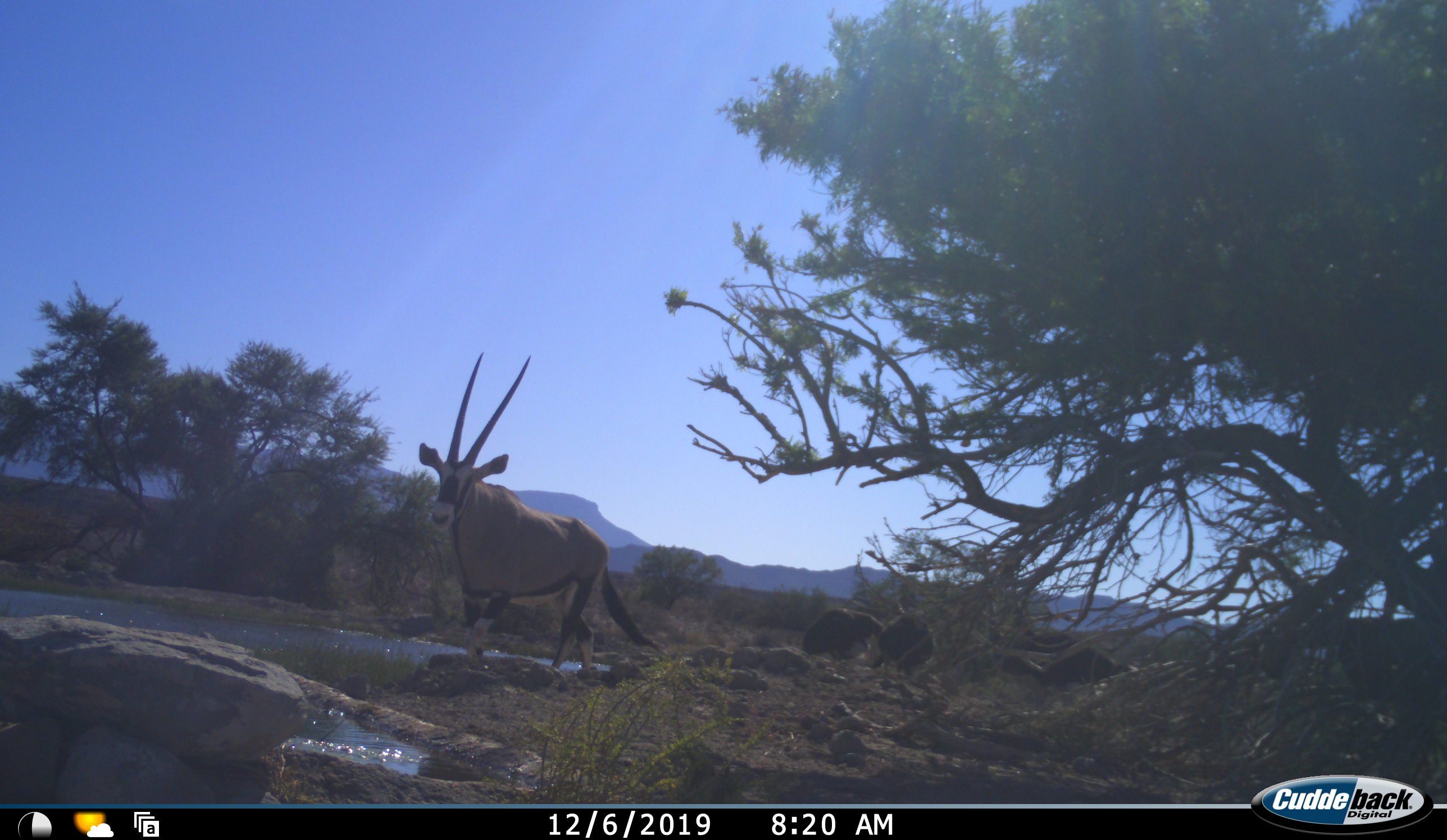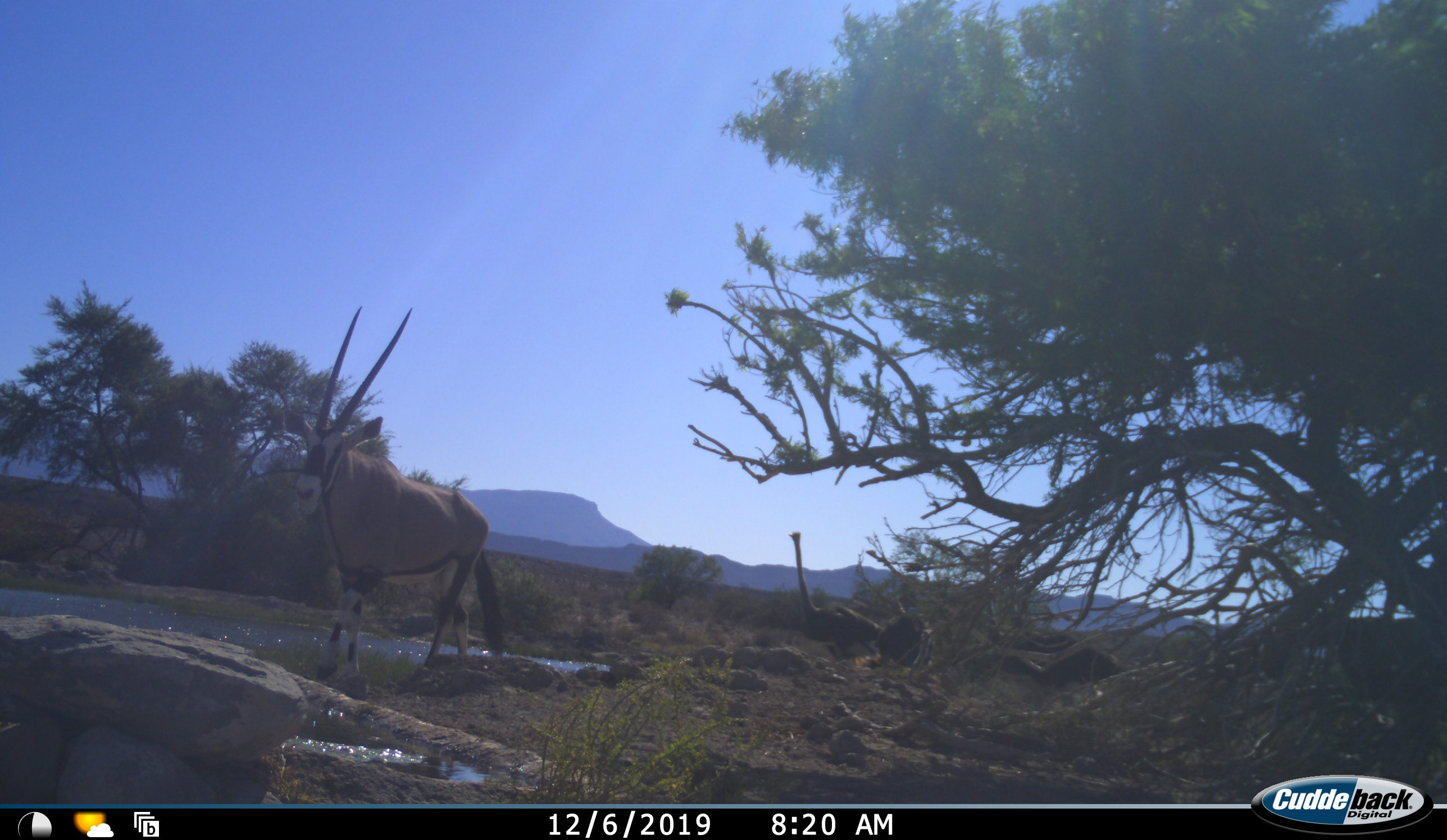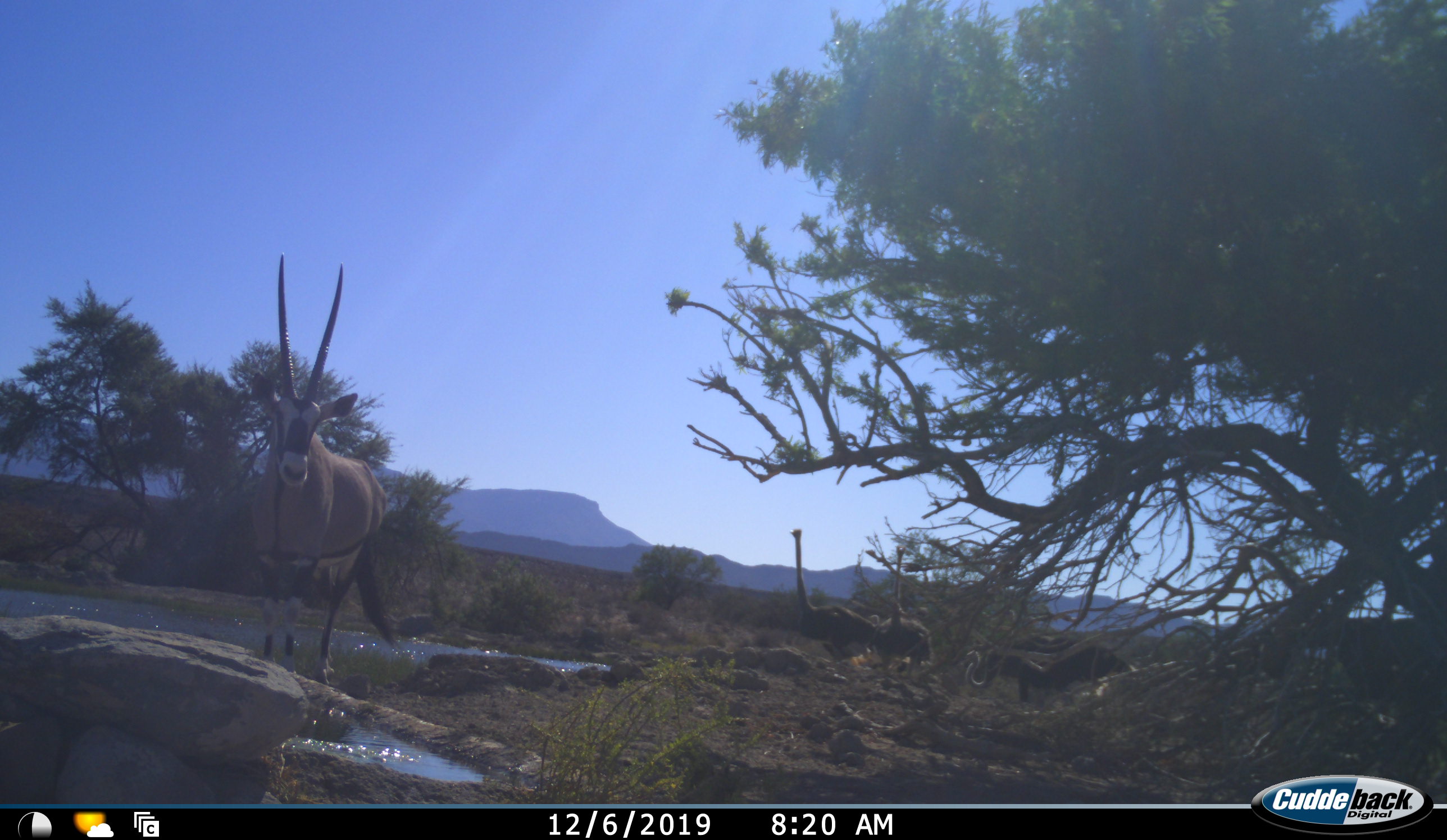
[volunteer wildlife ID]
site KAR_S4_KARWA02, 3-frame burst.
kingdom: Animalia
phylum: Chordata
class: Mammalia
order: Artiodactyla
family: Bovidae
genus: Oryx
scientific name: Oryx gazella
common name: gemsbok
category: oryx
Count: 1.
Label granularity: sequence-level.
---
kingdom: Animalia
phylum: Chordata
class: Aves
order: Struthioniformes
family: Struthionidae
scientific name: Struthionidae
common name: ostrich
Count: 4.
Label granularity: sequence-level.